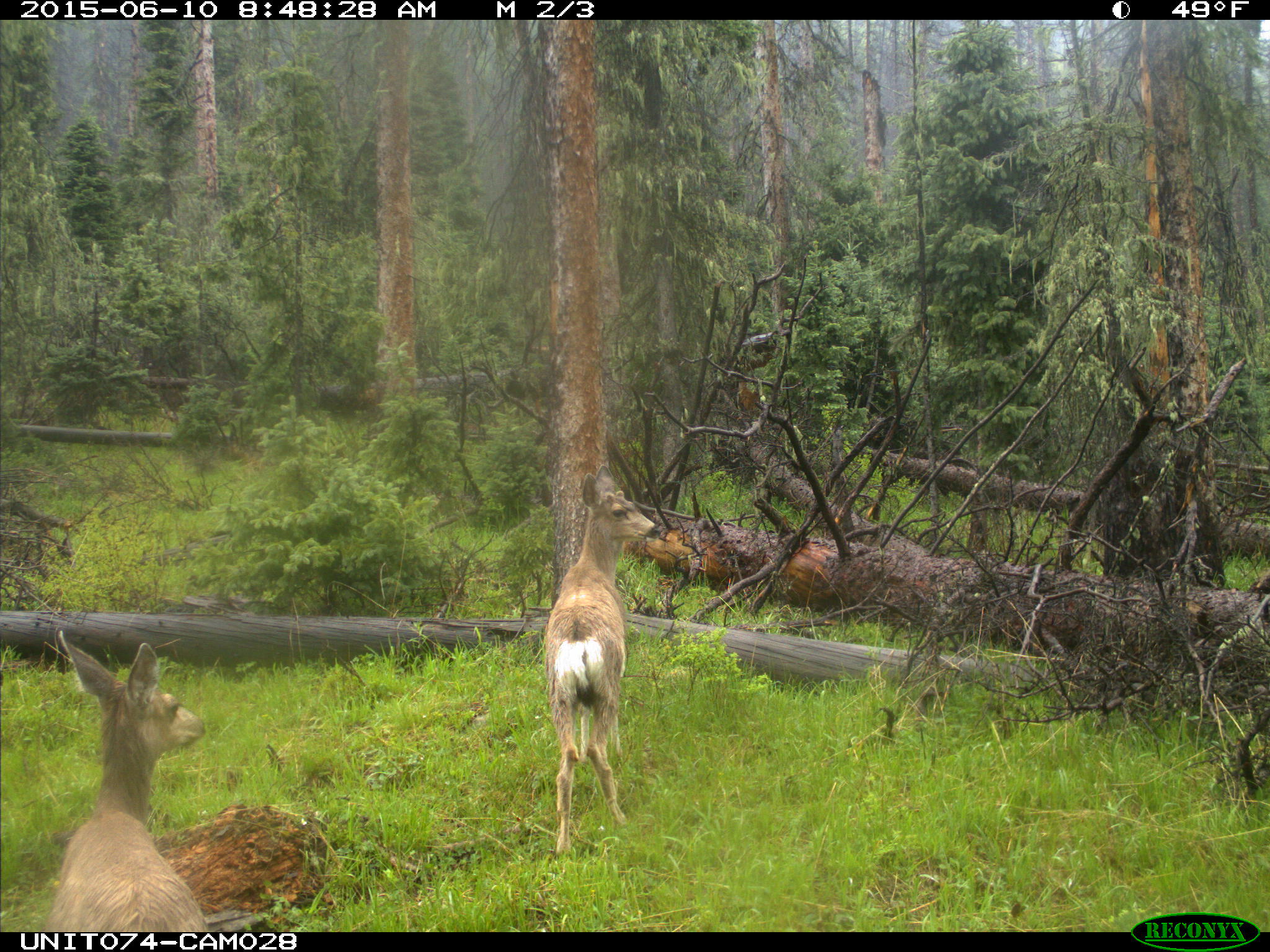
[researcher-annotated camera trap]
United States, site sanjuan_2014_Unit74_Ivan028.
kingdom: Animalia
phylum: Chordata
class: Mammalia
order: Artiodactyla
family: Cervidae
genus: Odocoileus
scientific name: Odocoileus hemionus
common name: mule deer